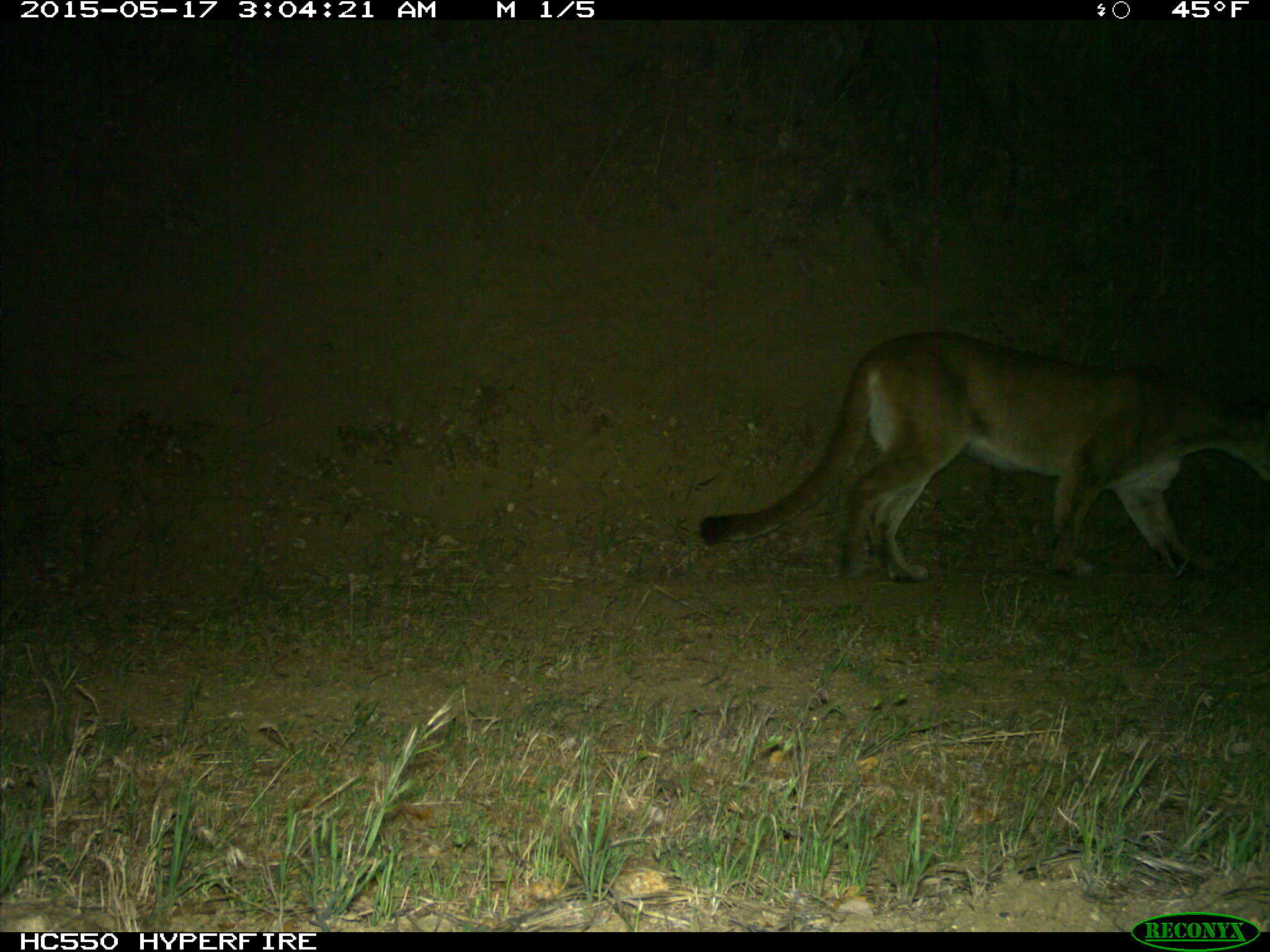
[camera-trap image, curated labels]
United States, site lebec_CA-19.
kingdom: Animalia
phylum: Chordata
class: Mammalia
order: Carnivora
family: Felidae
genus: Puma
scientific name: Puma concolor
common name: mountain lion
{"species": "Puma concolor (mountain lion)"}